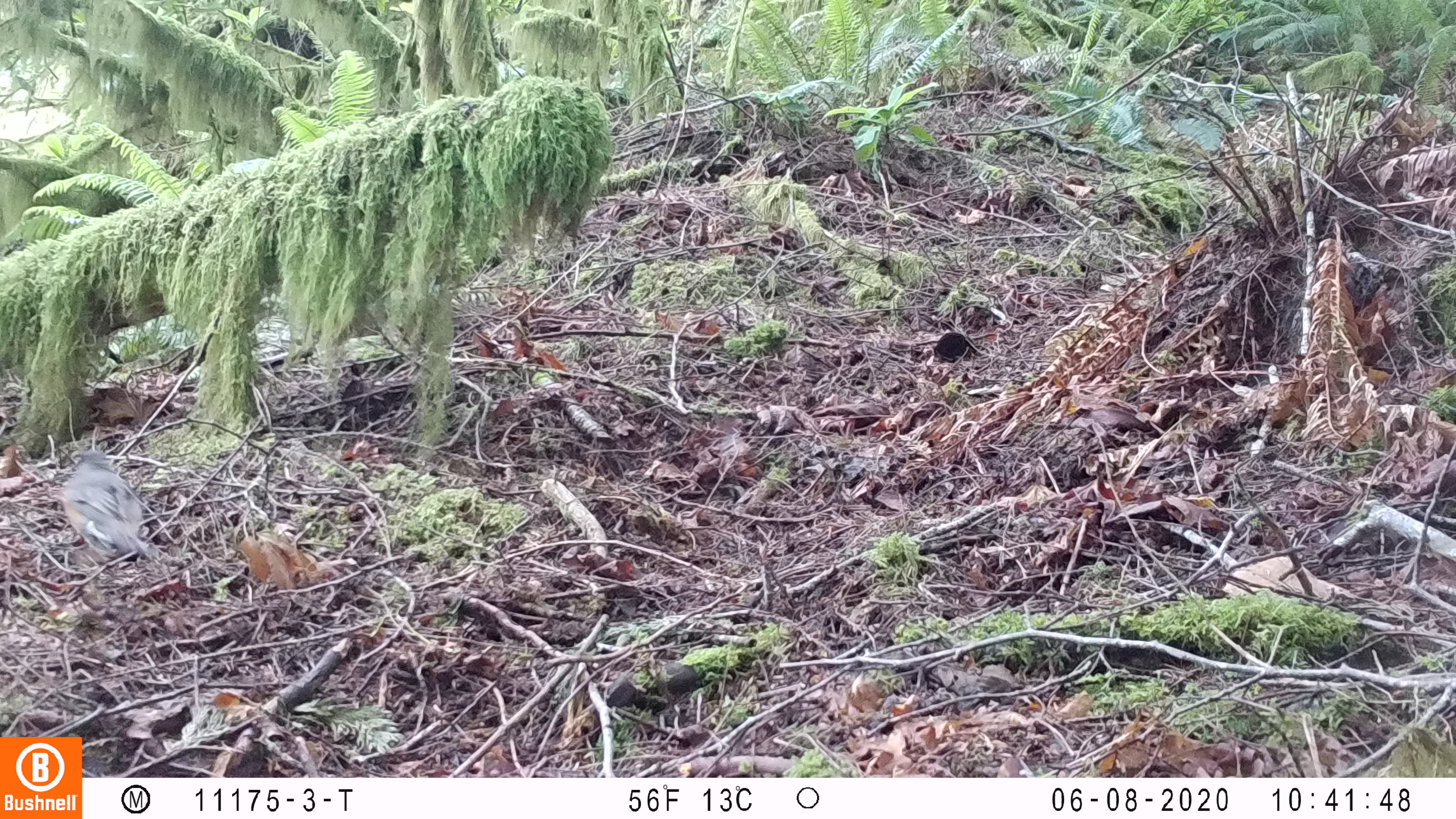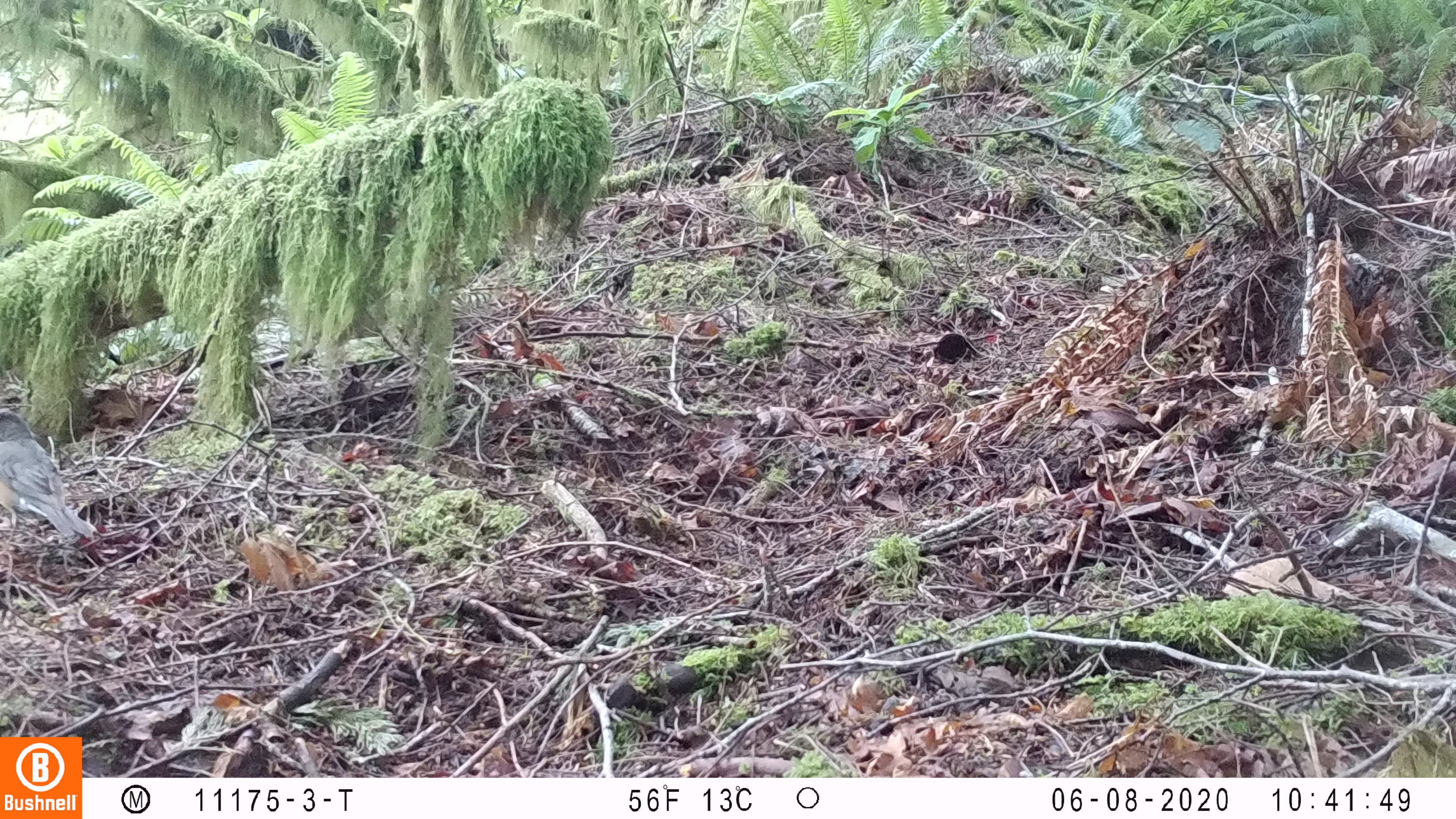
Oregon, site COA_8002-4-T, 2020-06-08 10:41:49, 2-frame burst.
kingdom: Animalia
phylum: Chordata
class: Aves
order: Passeriformes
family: Turdidae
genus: Turdus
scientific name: Turdus migratorius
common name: american robin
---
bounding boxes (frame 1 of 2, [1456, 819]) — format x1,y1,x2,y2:
american robin: 46,443,177,578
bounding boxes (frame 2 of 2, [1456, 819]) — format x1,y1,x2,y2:
american robin: 0,400,113,556